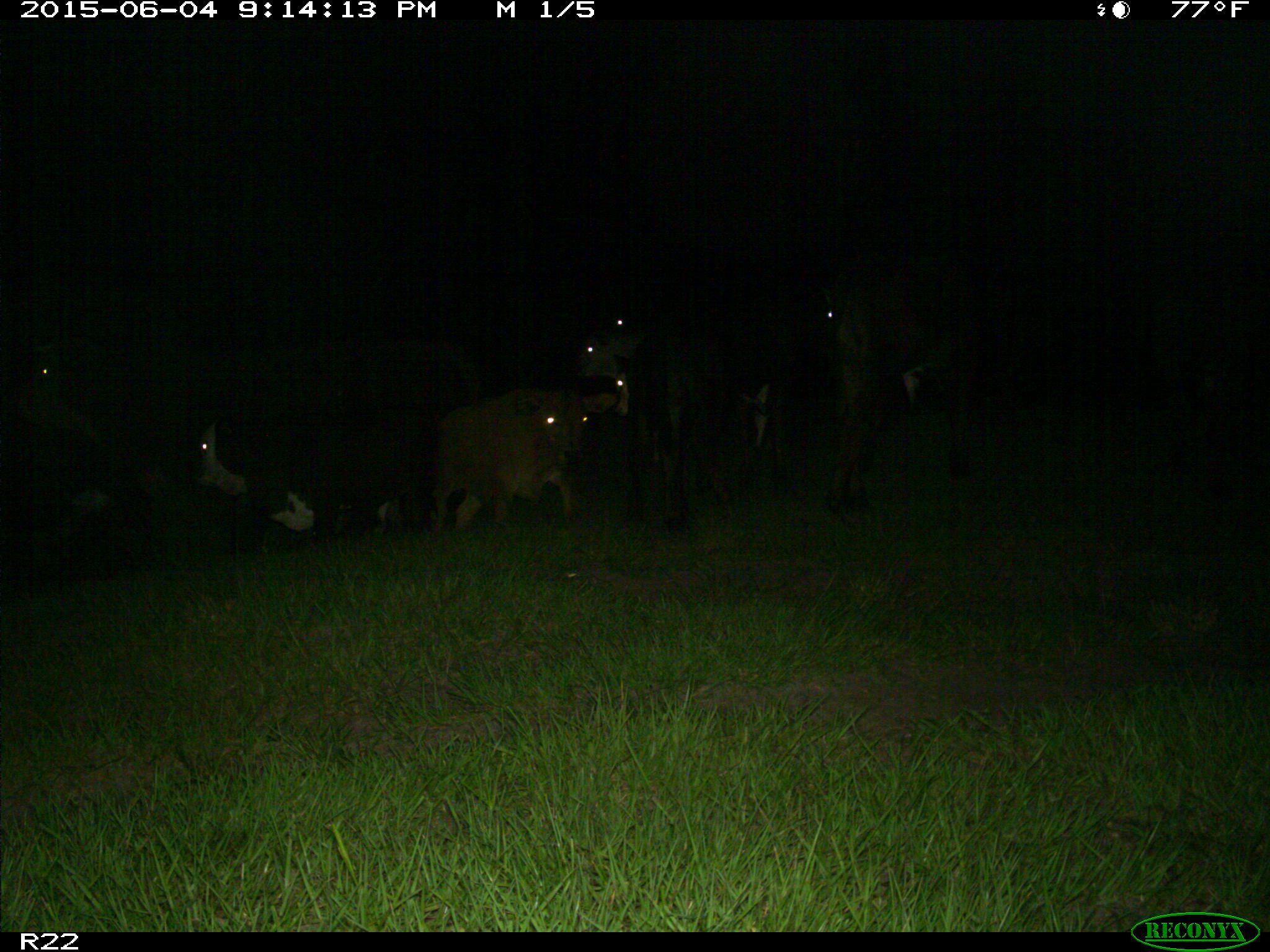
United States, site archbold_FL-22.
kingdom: Animalia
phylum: Chordata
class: Mammalia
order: Artiodactyla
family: Bovidae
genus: Bos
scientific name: Bos taurus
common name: domestic cow